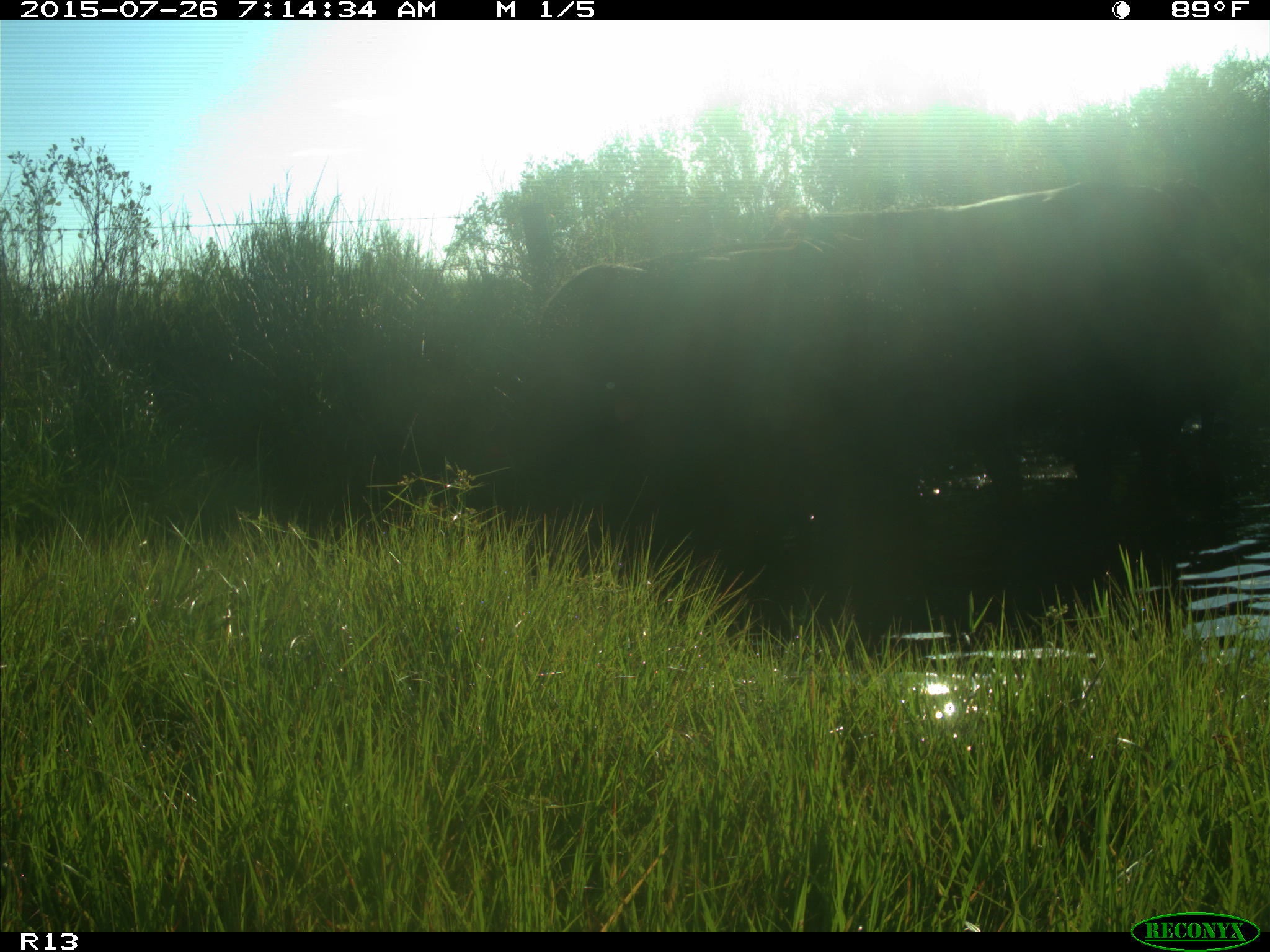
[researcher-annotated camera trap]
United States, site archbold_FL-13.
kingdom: Animalia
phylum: Chordata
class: Mammalia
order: Artiodactyla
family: Bovidae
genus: Bos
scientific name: Bos taurus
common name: domestic cow